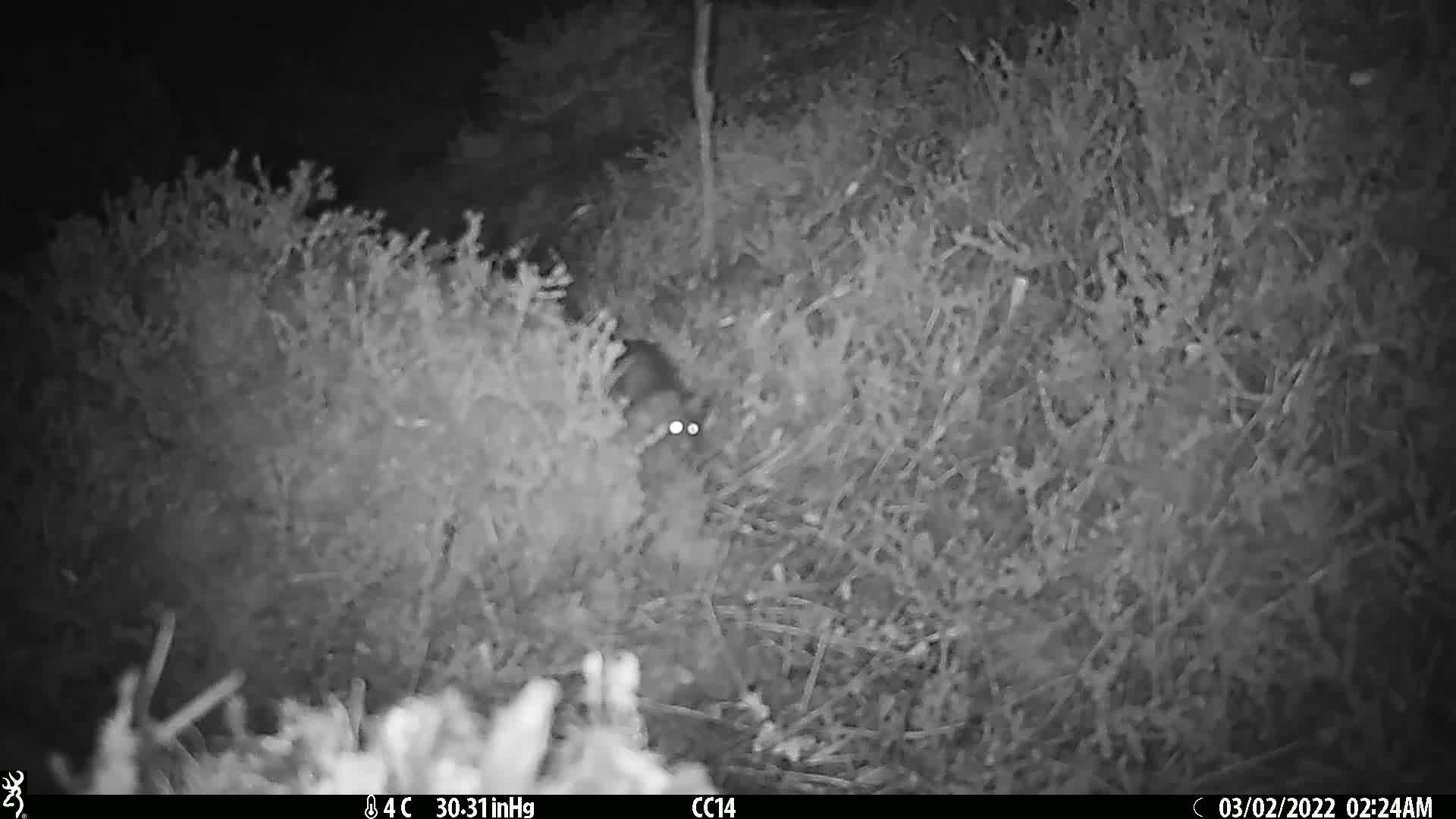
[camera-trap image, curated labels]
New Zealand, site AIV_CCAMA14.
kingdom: Animalia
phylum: Chordata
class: Mammalia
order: Rodentia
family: Muridae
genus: Mus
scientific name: Mus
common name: mouse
Mouse (Mus).